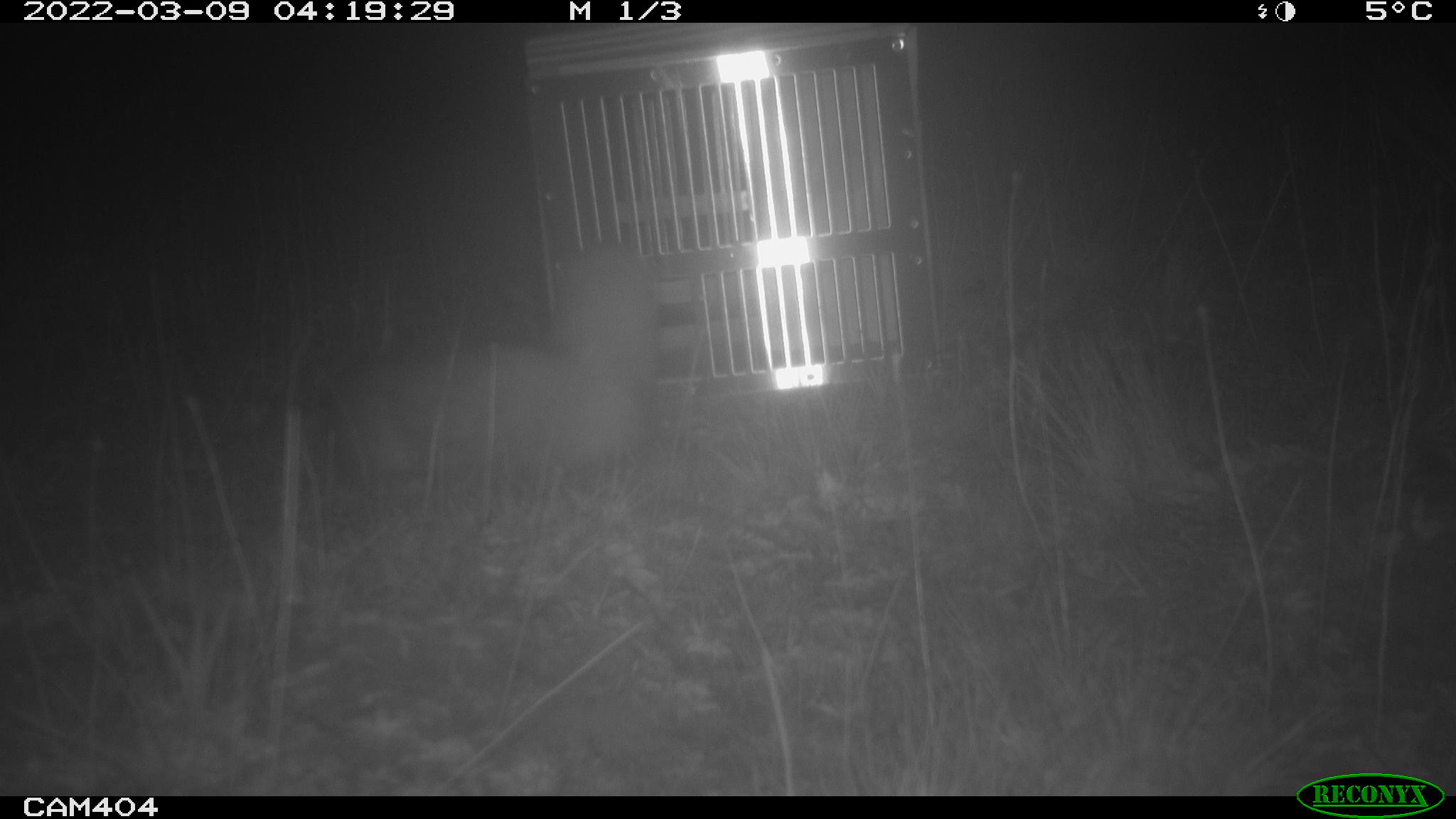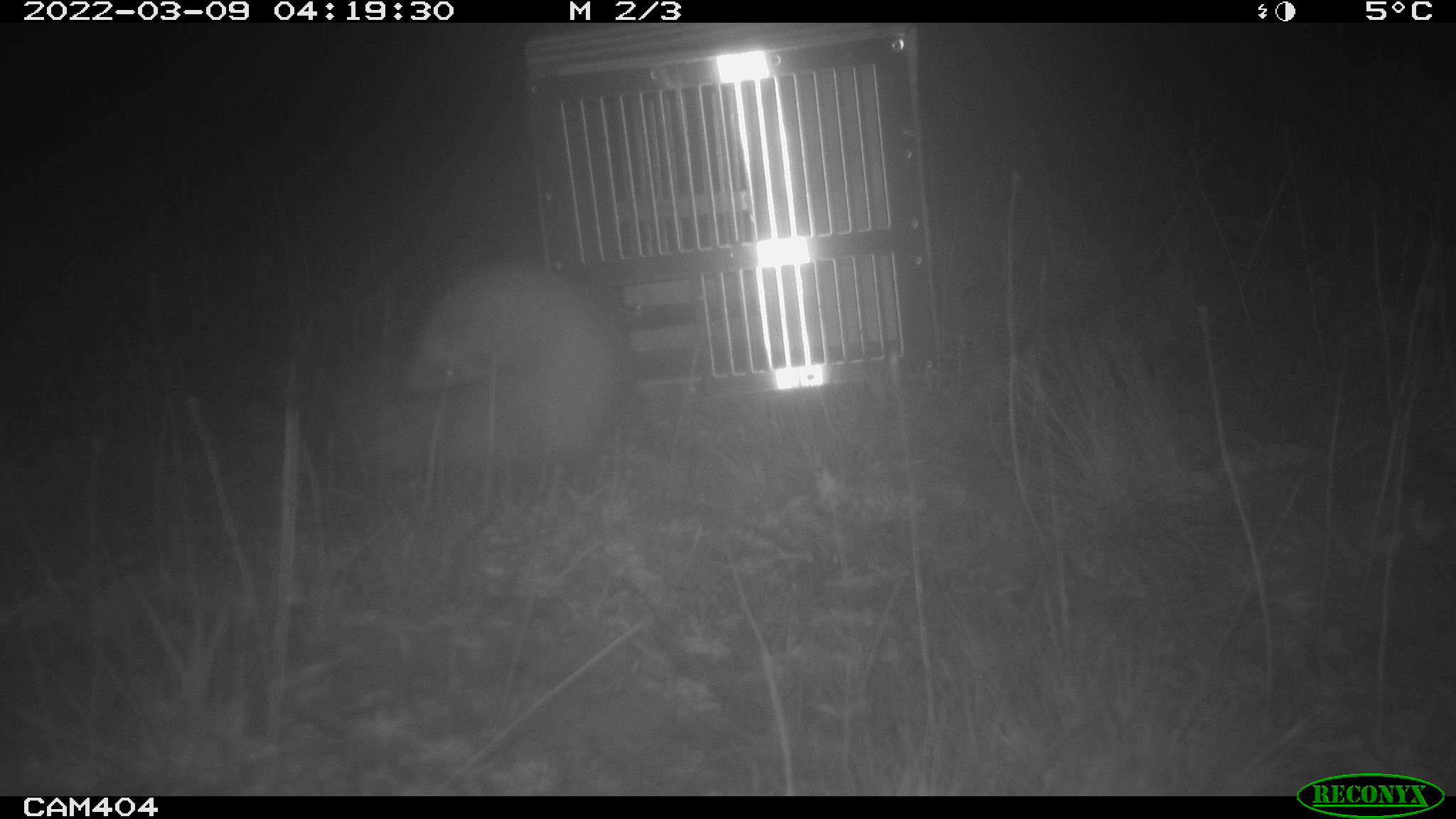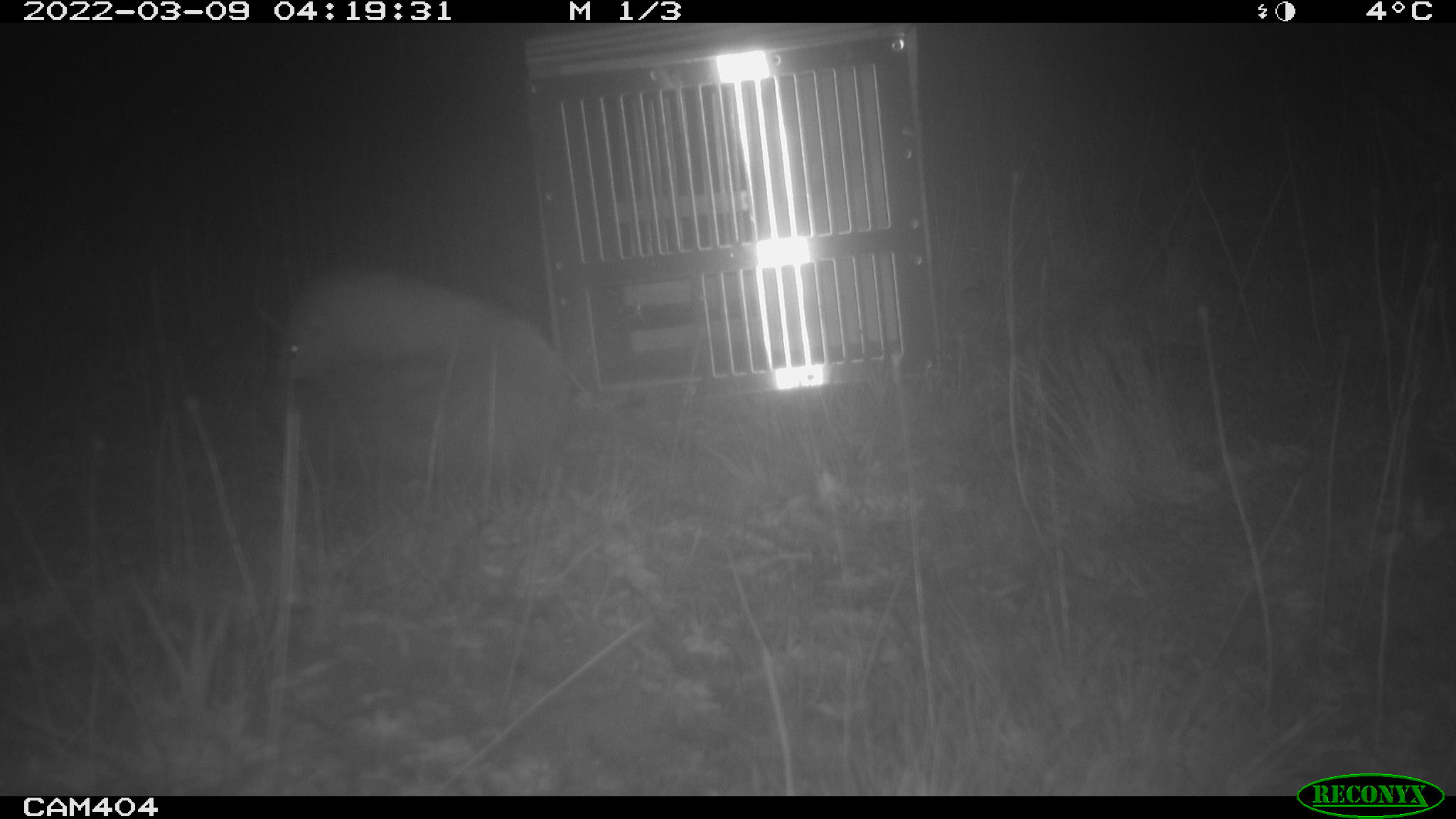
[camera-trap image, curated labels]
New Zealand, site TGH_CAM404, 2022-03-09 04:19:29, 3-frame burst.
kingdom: Animalia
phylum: Chordata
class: Mammalia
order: Carnivora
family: Mustelidae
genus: Mustela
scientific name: Mustela furo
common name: ferret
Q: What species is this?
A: Ferret (Mustela furo).